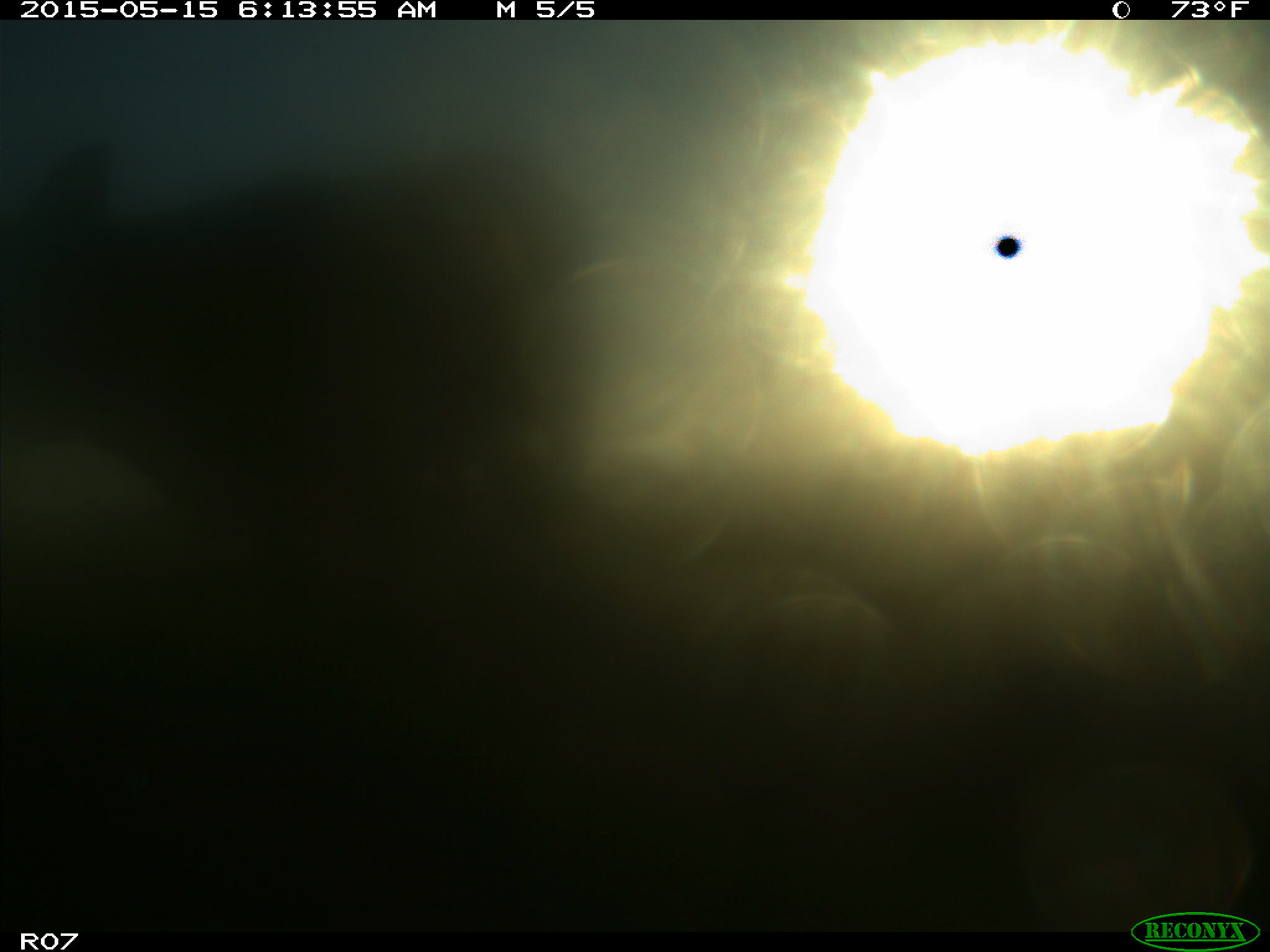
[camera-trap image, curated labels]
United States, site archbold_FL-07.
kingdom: Animalia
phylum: Chordata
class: Mammalia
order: Artiodactyla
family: Bovidae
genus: Bos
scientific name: Bos taurus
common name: domestic cow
Bos taurus (domestic cow).